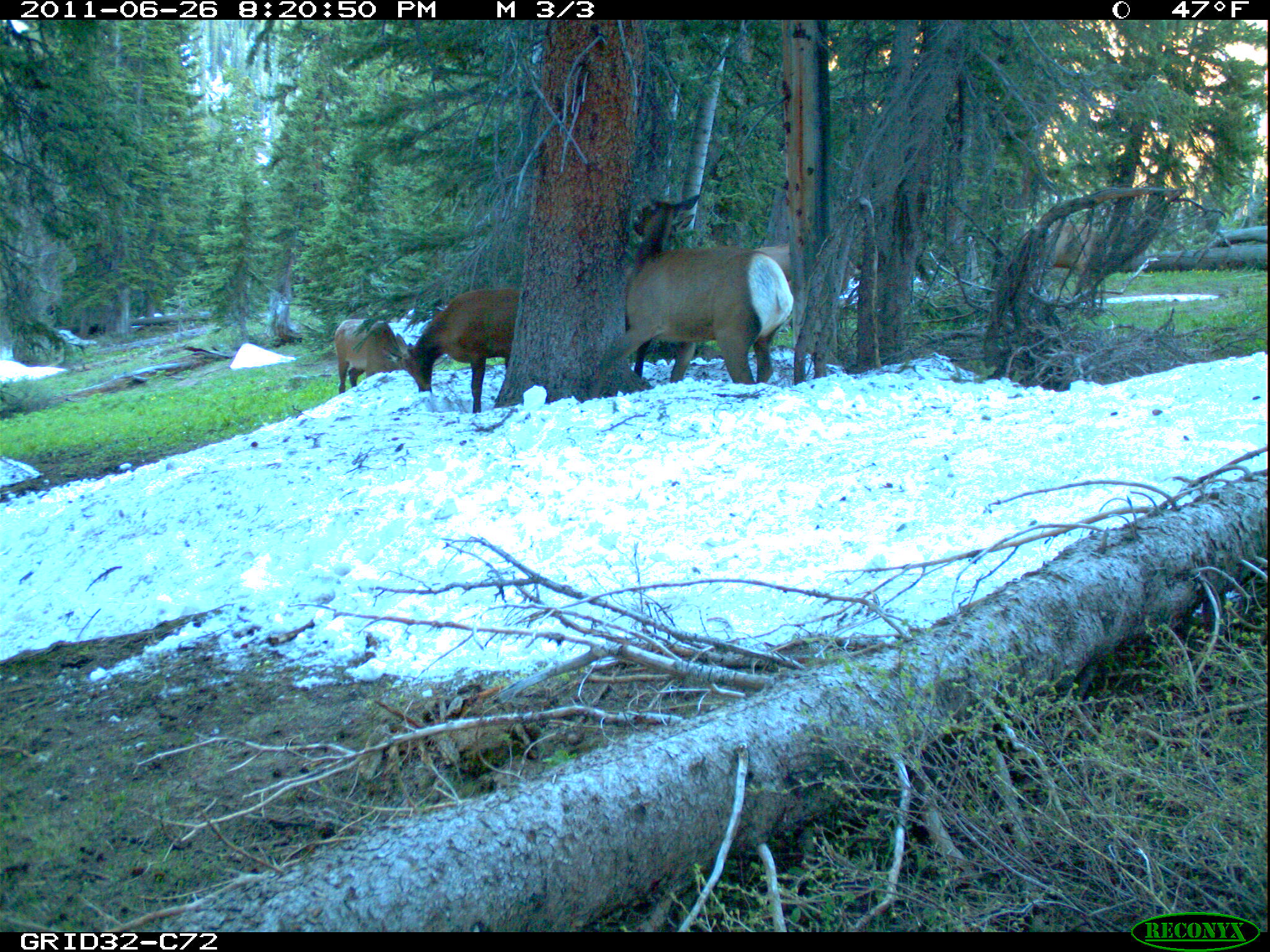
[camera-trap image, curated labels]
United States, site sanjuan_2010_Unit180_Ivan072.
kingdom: Animalia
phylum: Chordata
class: Mammalia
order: Artiodactyla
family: Cervidae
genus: Cervus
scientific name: Cervus elaphus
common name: red deer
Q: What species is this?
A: Cervus elaphus (red deer).